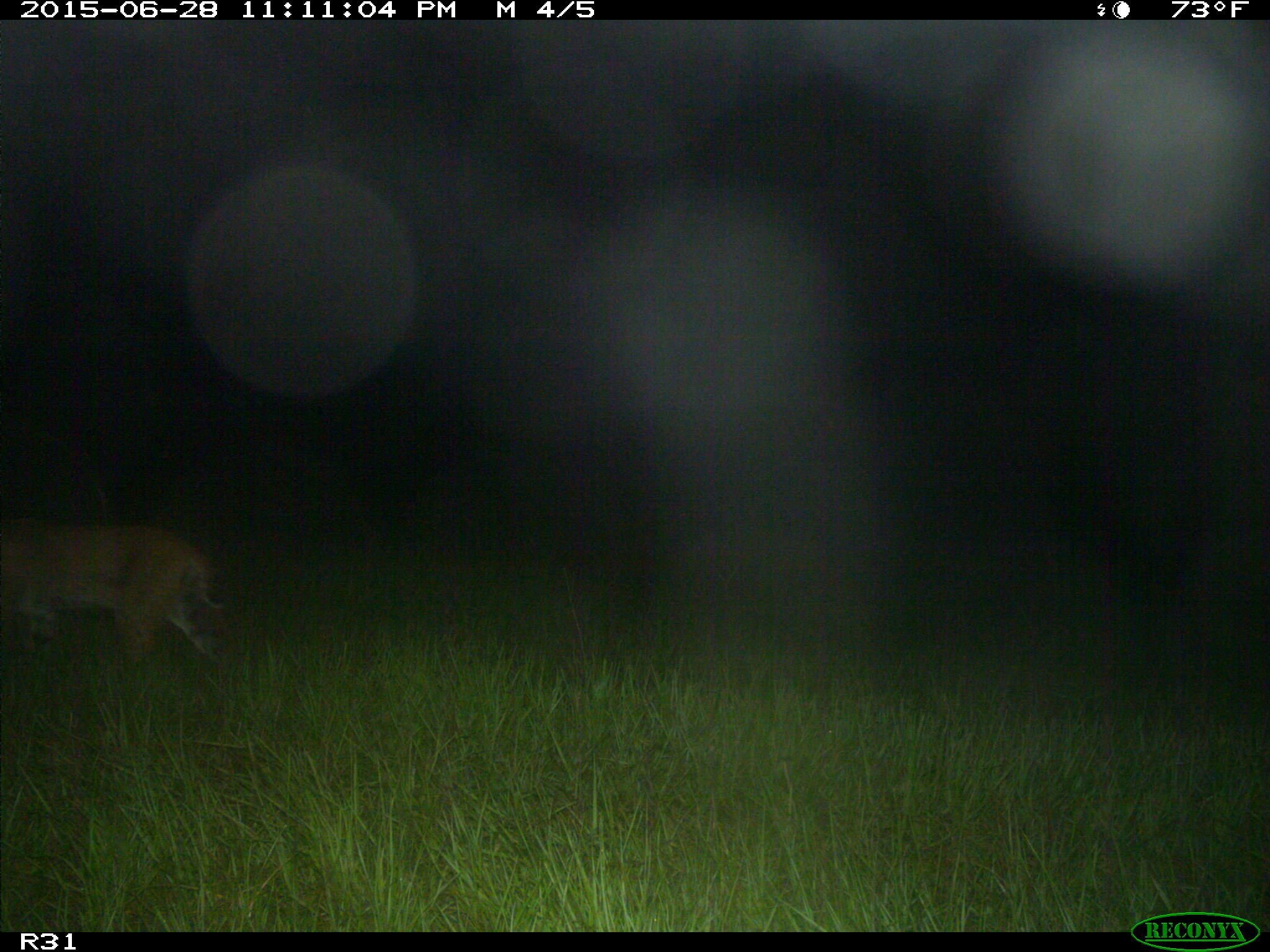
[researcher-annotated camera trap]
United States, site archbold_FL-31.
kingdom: Animalia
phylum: Chordata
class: Mammalia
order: Carnivora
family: Felidae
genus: Lynx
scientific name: Lynx rufus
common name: bobcat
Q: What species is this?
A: Lynx rufus (bobcat).